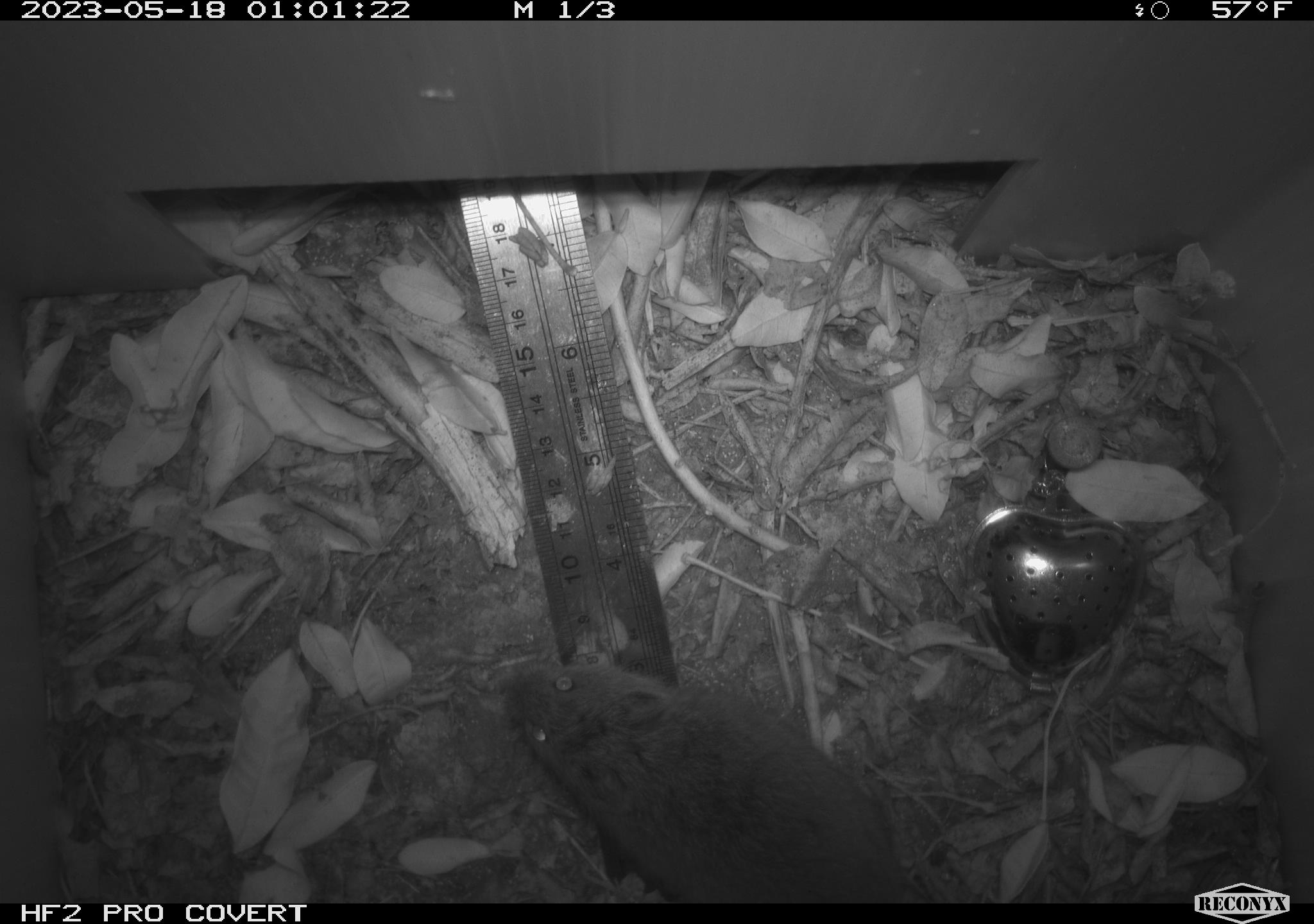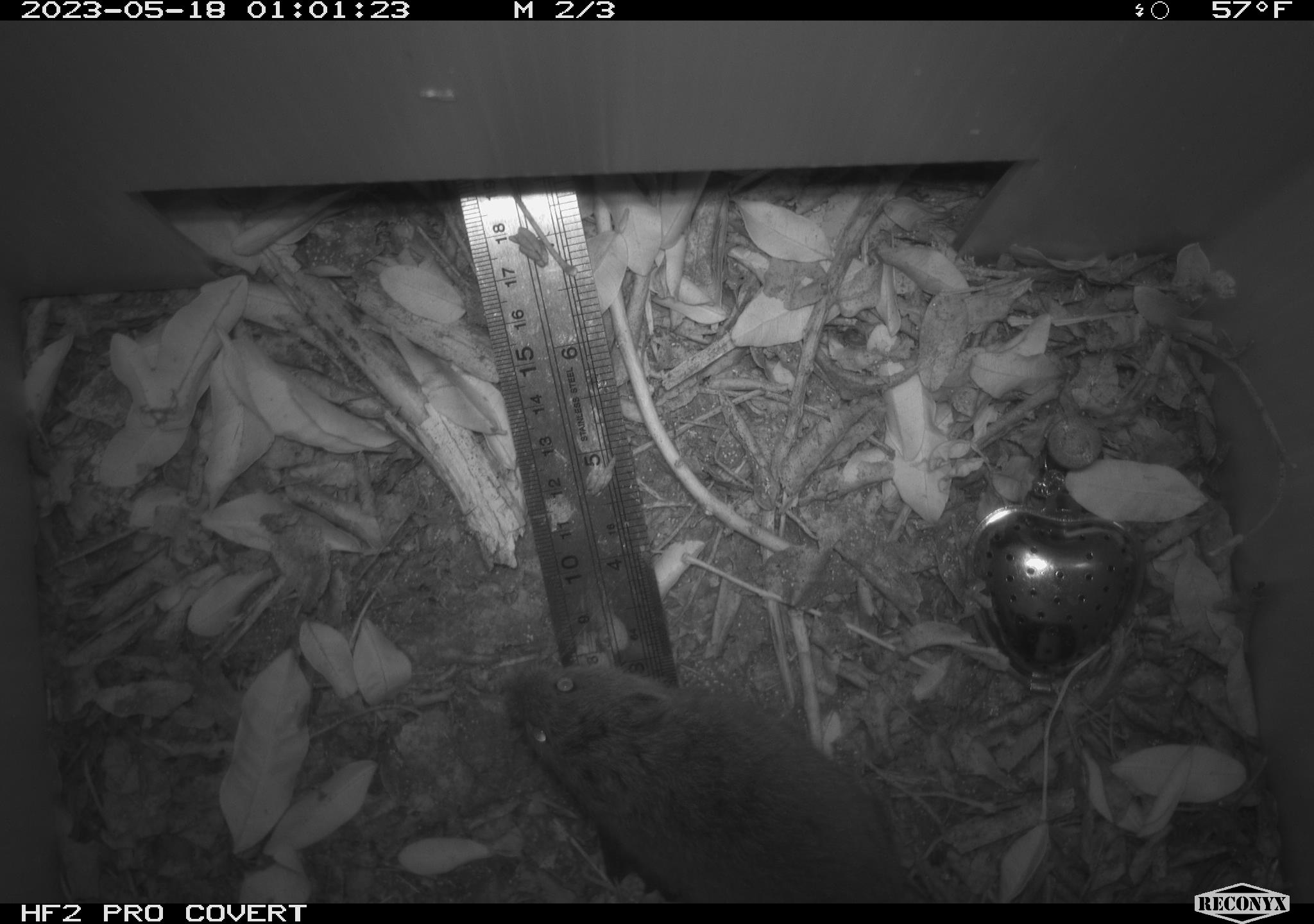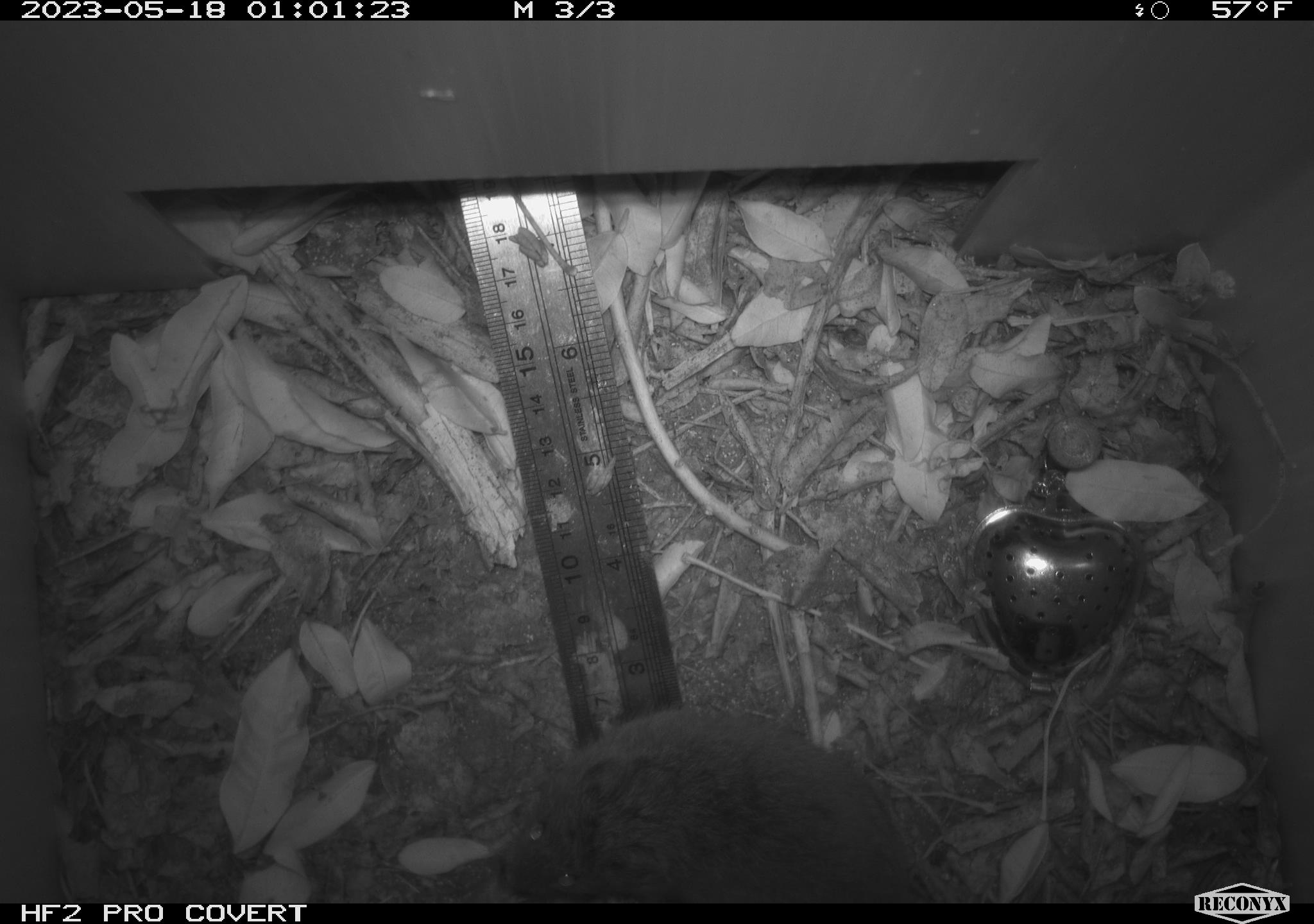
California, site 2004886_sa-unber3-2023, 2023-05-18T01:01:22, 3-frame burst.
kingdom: Animalia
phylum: Chordata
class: Mammalia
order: Rodentia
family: Cricetidae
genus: Microtus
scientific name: Microtus californicus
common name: california vole